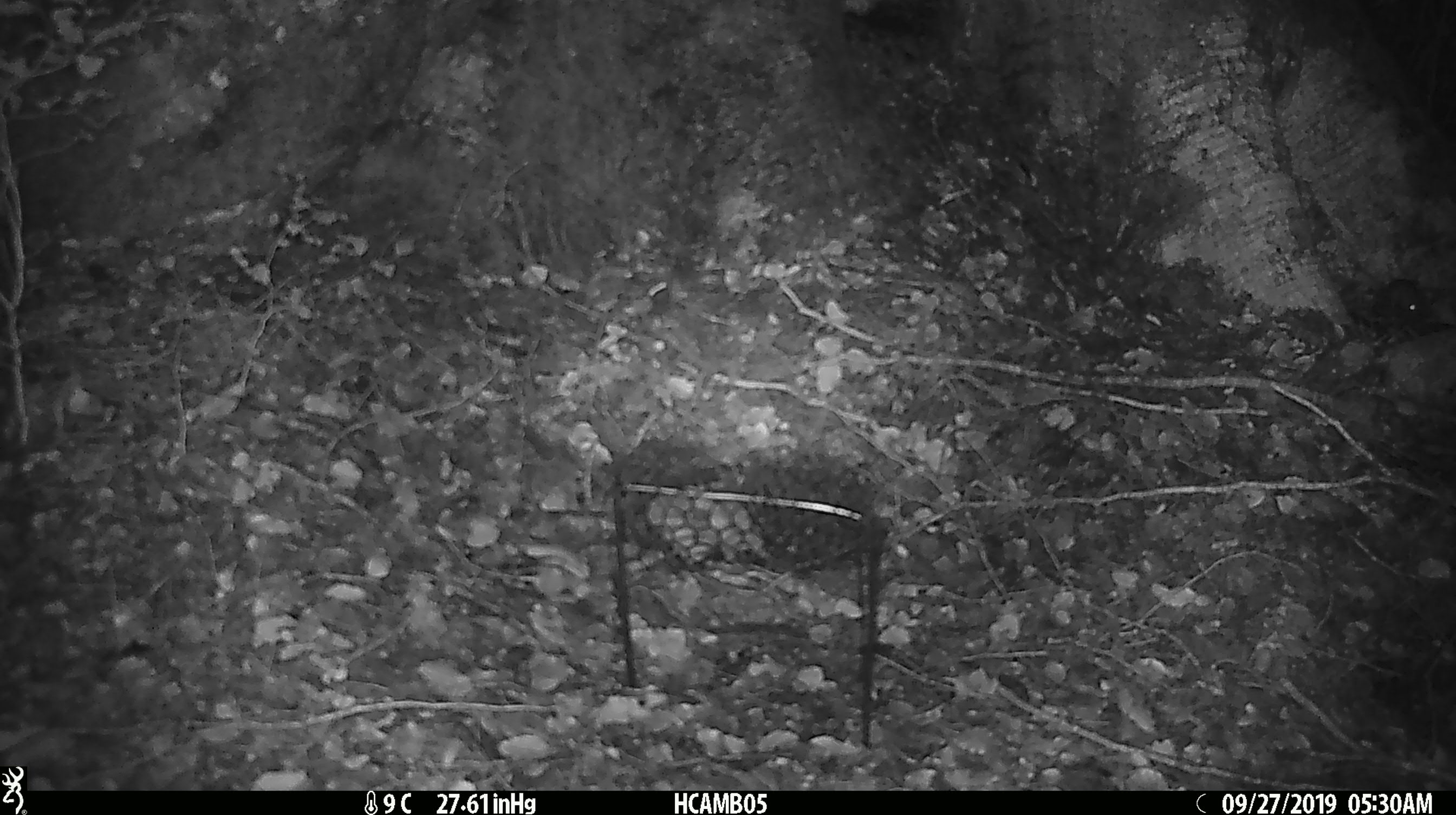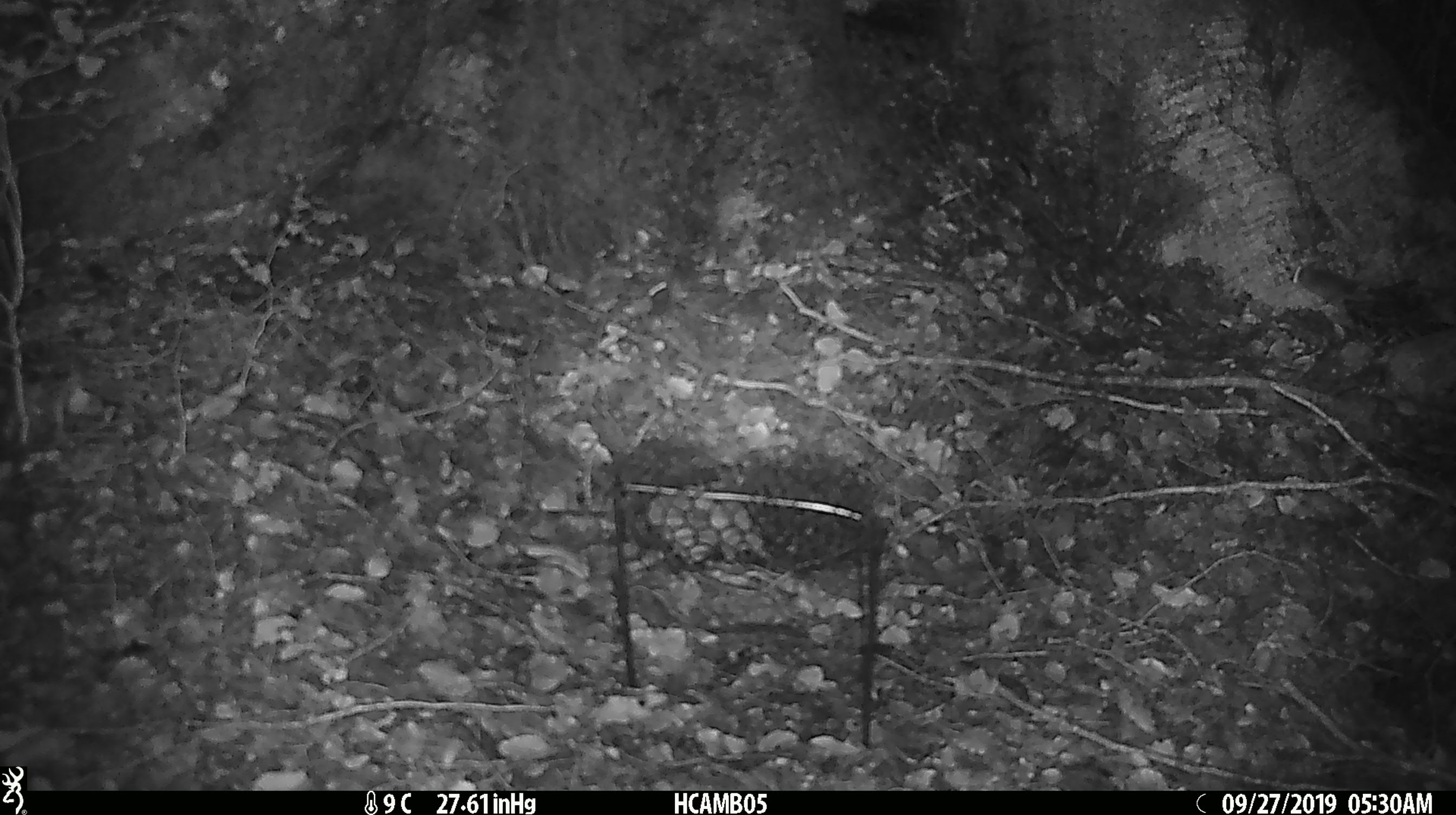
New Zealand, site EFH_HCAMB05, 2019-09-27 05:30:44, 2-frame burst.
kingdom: Animalia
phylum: Chordata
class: Mammalia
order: Rodentia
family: Muridae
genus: Mus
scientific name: Mus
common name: mouse